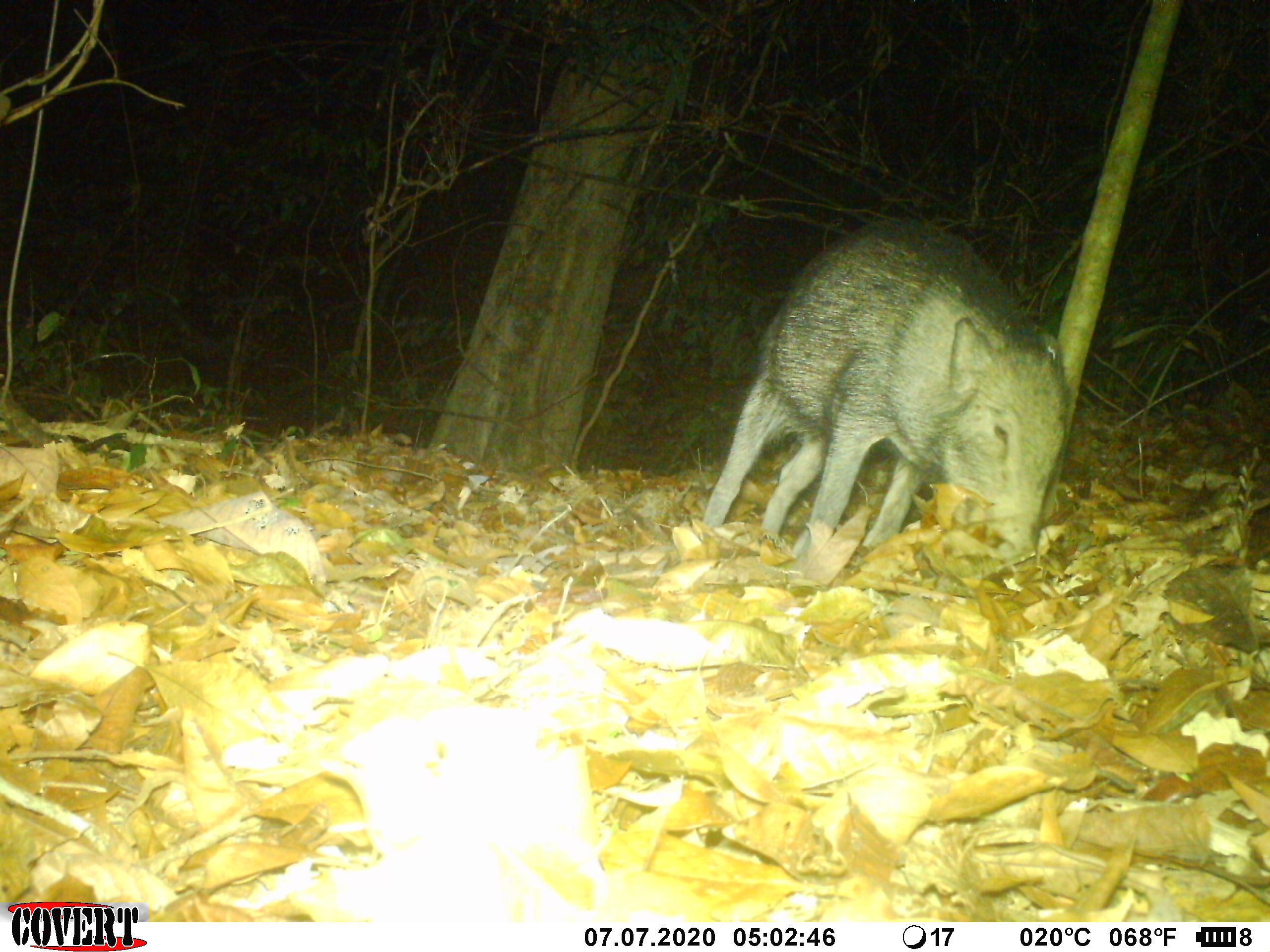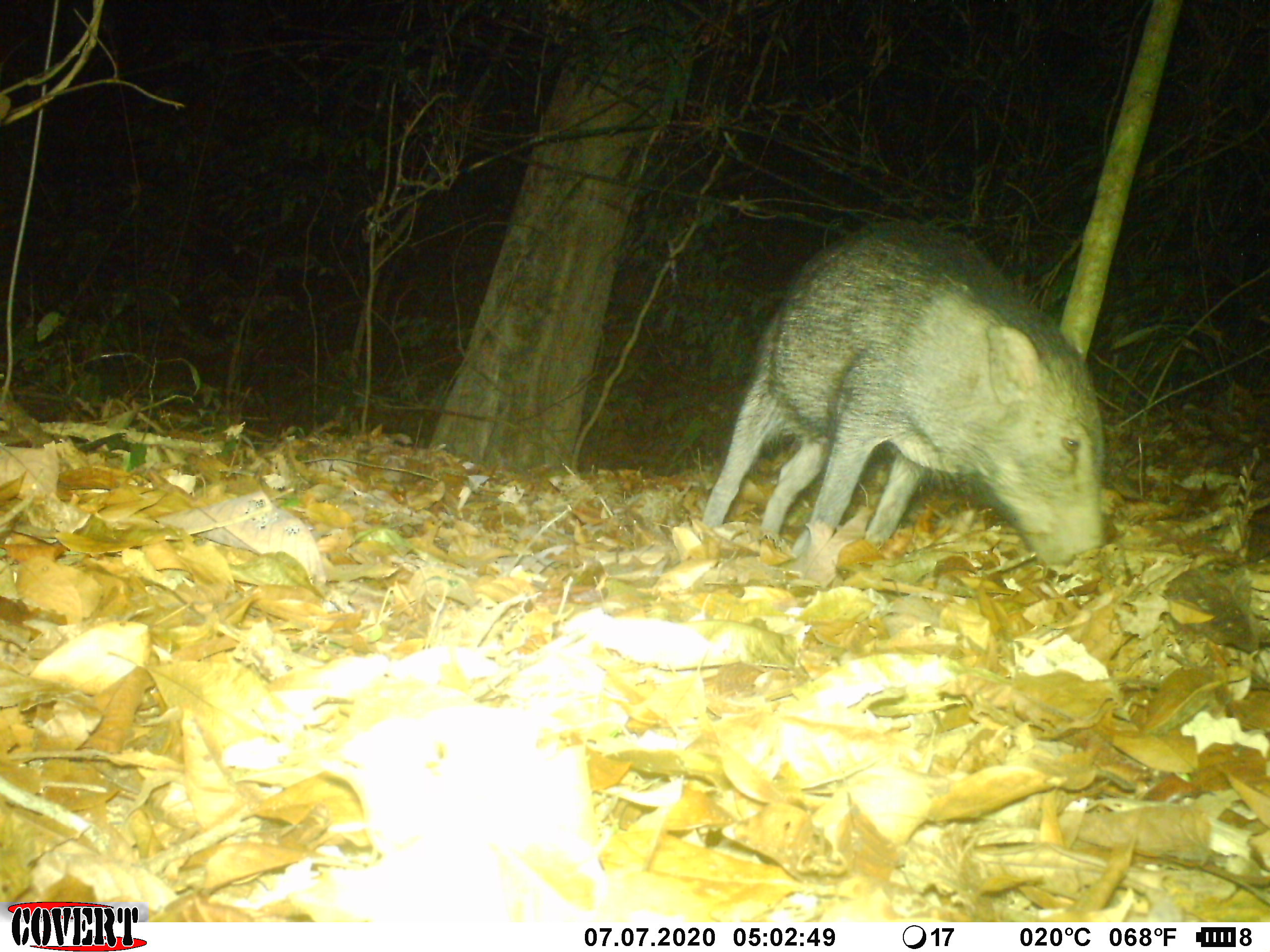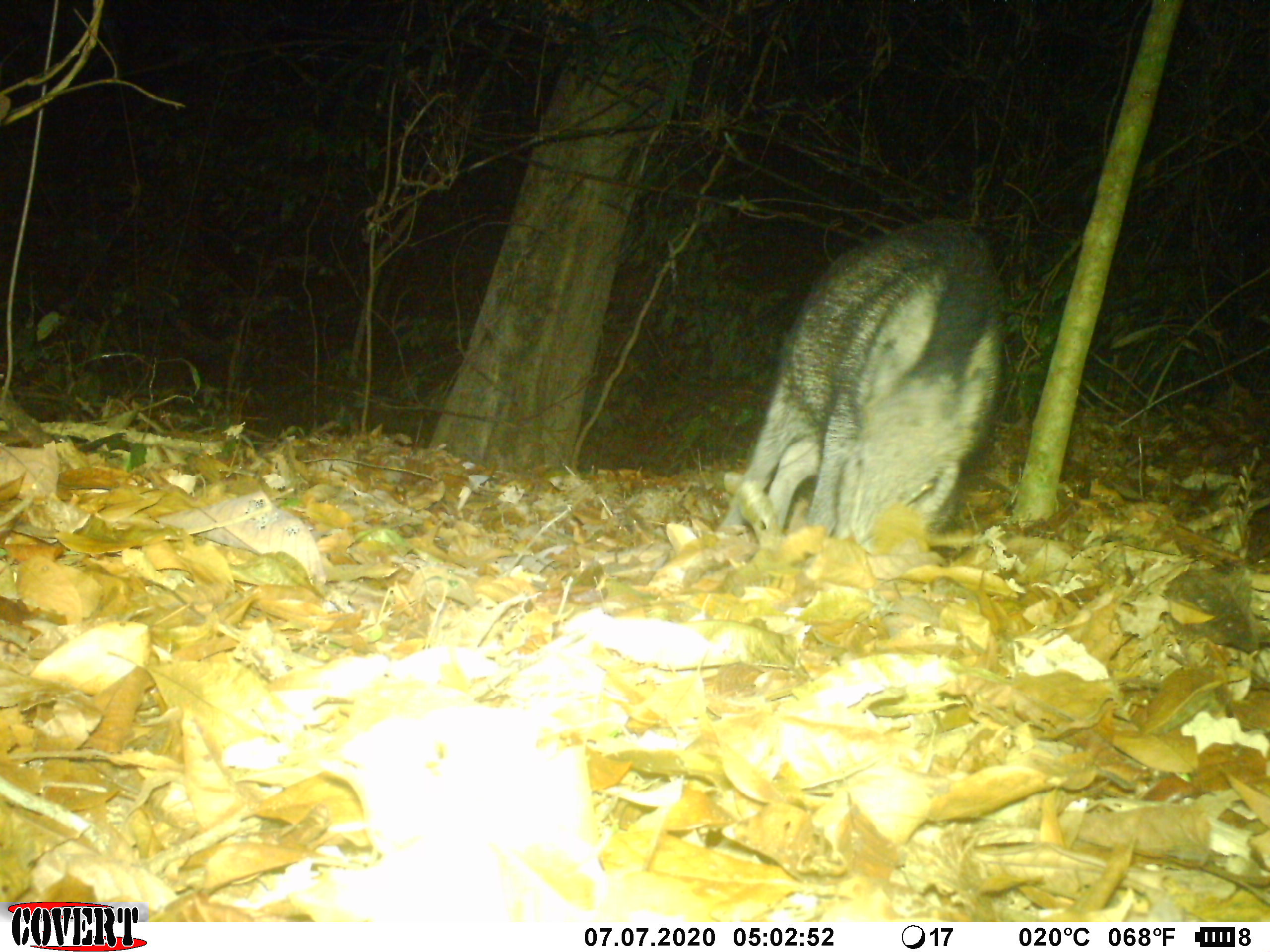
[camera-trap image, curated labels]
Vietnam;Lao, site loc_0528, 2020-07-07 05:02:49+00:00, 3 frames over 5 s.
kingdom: Animalia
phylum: Chordata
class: Mammalia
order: Artiodactyla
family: Suidae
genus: Sus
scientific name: Sus scrofa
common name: eurasian wild pig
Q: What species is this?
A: Eurasian wild pig (Sus scrofa).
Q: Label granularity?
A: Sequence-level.